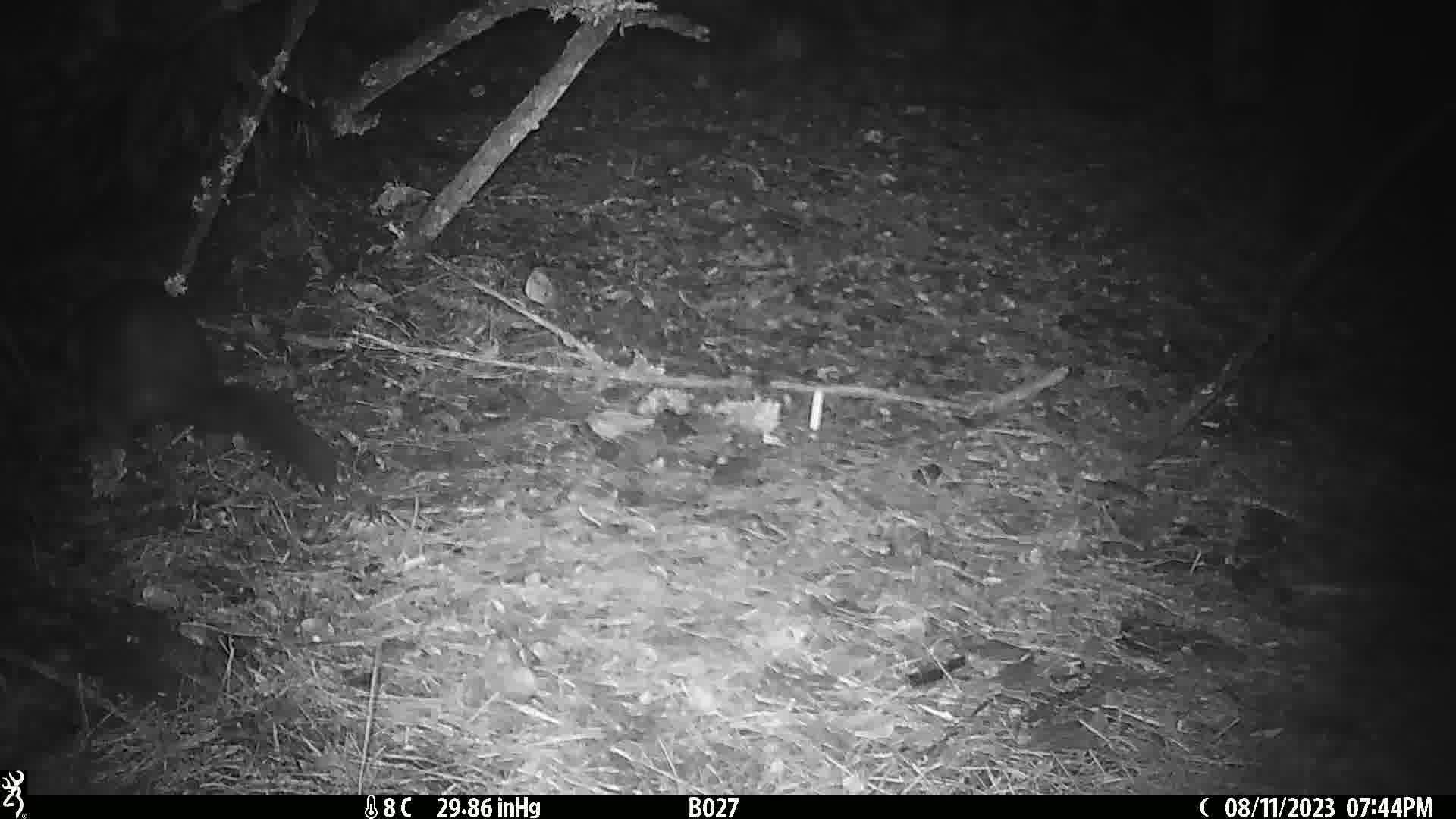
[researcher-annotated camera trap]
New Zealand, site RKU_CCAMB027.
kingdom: Animalia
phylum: Chordata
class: Mammalia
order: Diprotodontia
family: Phalangeridae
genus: Trichosurus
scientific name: Trichosurus vulpecula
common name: common brushtail possum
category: possum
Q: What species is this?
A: Possum (common brushtail possum) (Trichosurus vulpecula).